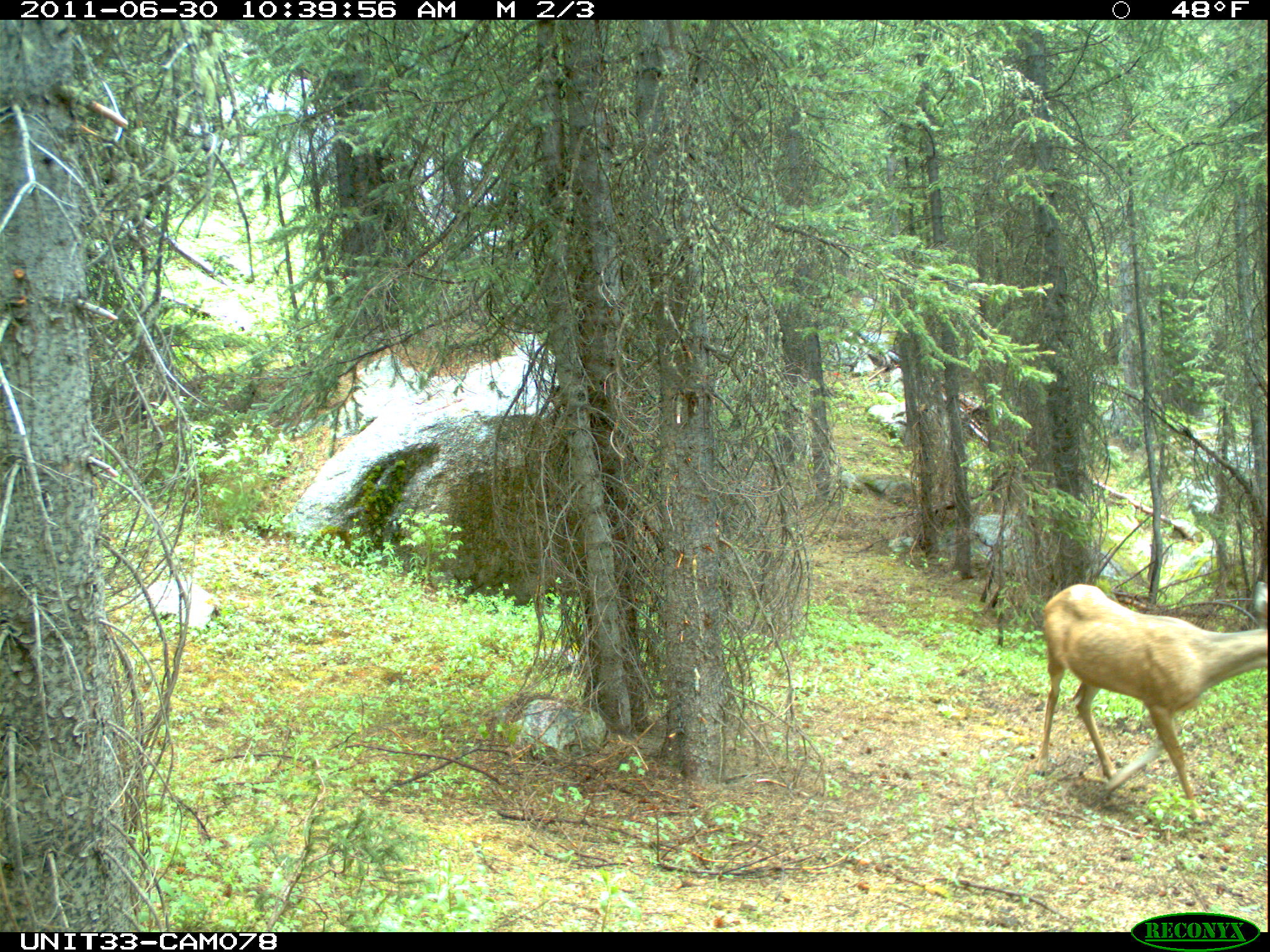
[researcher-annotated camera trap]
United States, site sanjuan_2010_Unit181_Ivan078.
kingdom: Animalia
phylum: Chordata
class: Mammalia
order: Artiodactyla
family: Cervidae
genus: Odocoileus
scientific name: Odocoileus hemionus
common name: mule deer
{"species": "Odocoileus hemionus (mule deer)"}